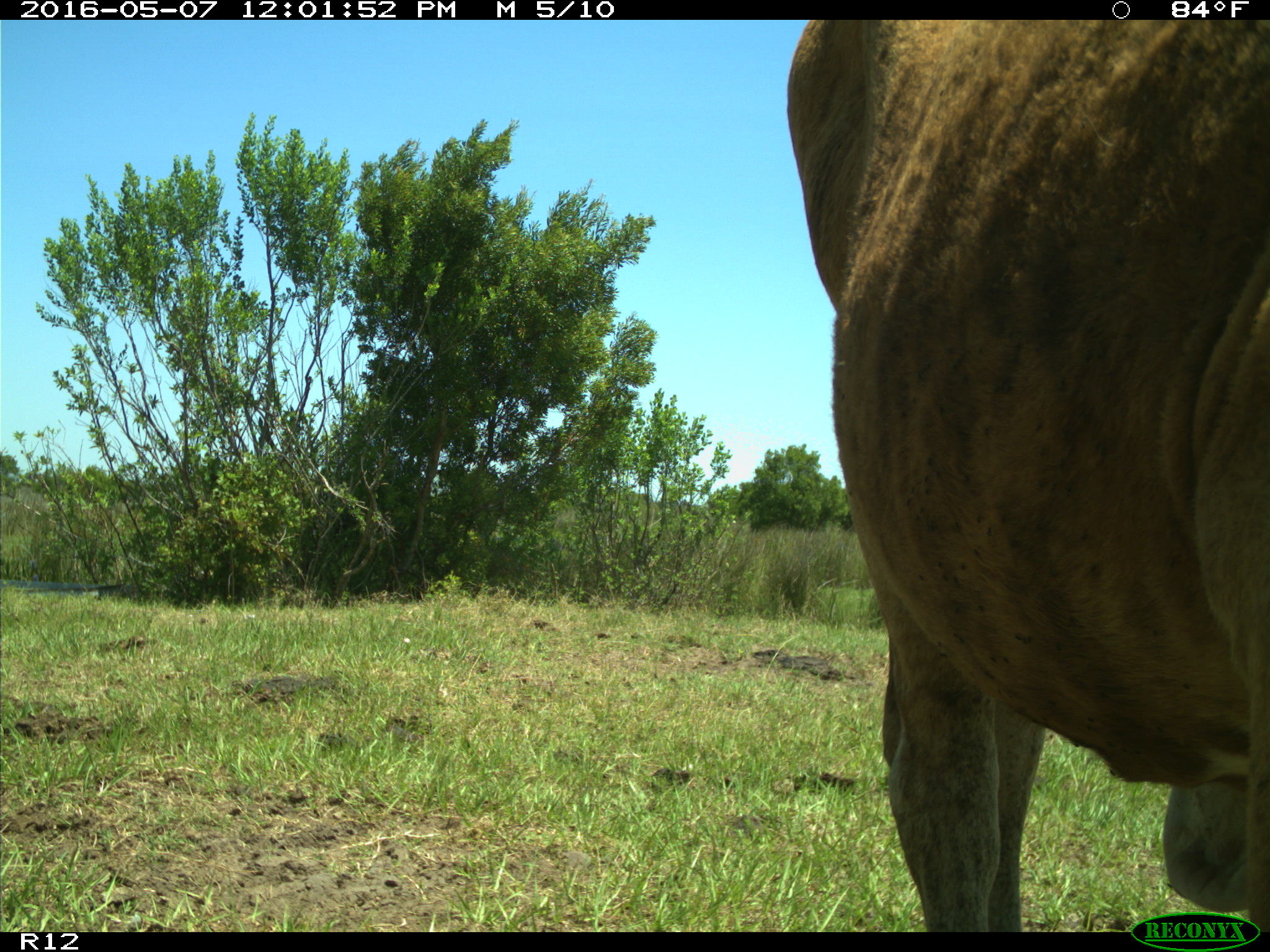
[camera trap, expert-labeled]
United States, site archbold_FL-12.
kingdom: Animalia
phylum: Chordata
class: Mammalia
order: Artiodactyla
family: Bovidae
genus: Bos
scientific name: Bos taurus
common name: domestic cow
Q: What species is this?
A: Bos taurus (domestic cow).